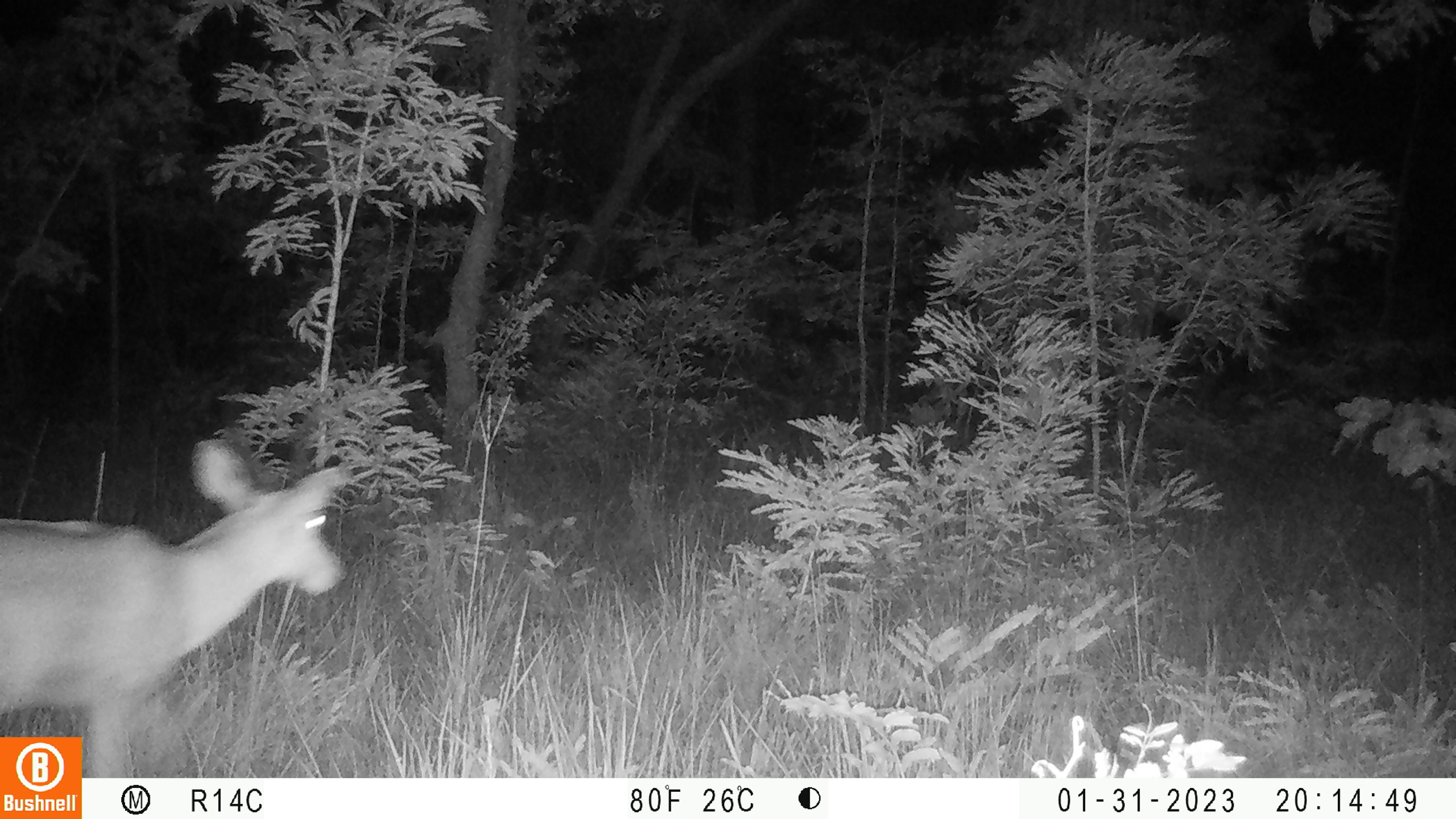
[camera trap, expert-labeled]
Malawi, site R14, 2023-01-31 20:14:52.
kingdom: Animalia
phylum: Chordata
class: Mammalia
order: Artiodactyla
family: Bovidae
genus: Redunca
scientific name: Redunca arundinum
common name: southern reedbuck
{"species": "southern reedbuck (Redunca arundinum)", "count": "1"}